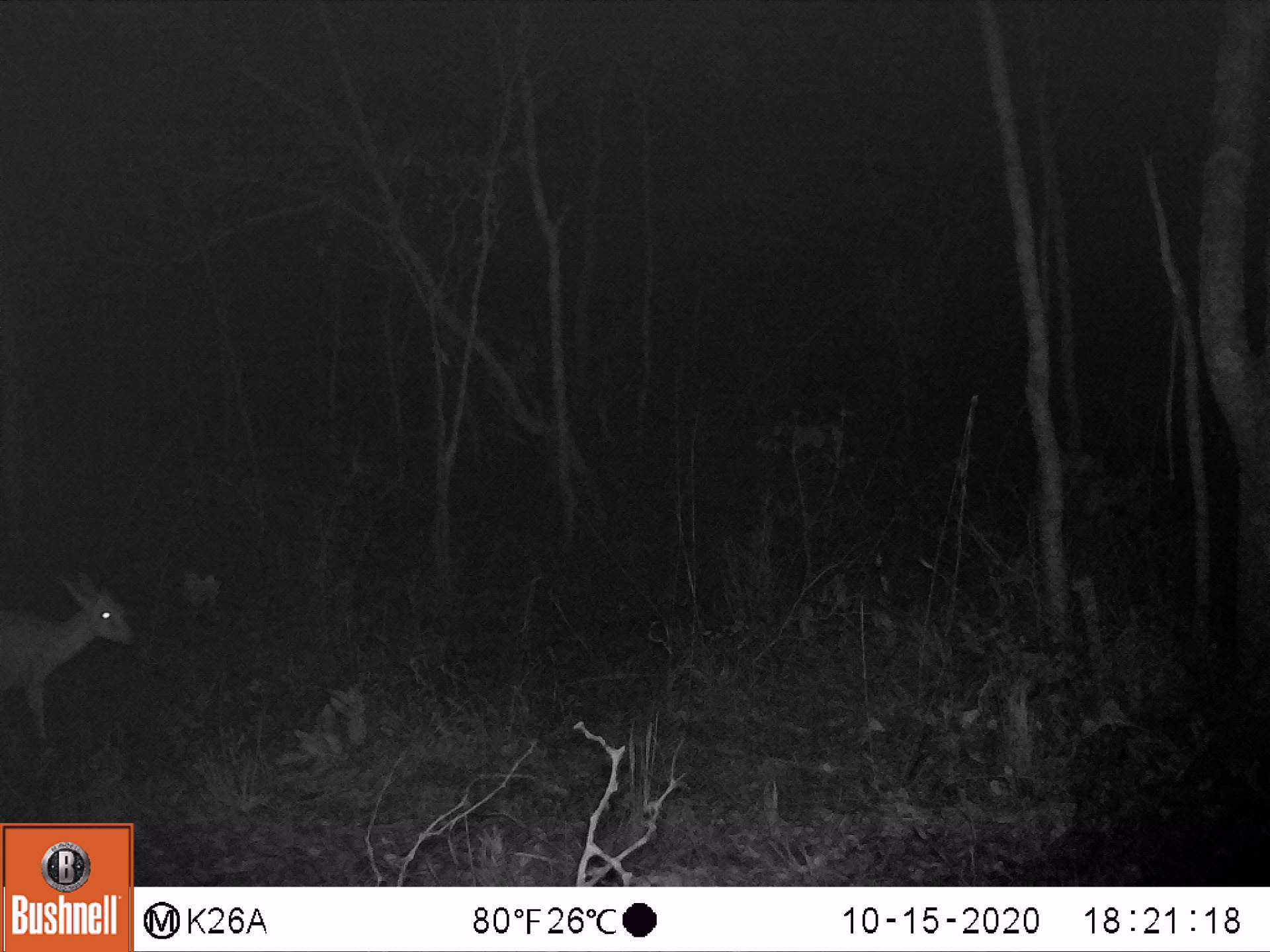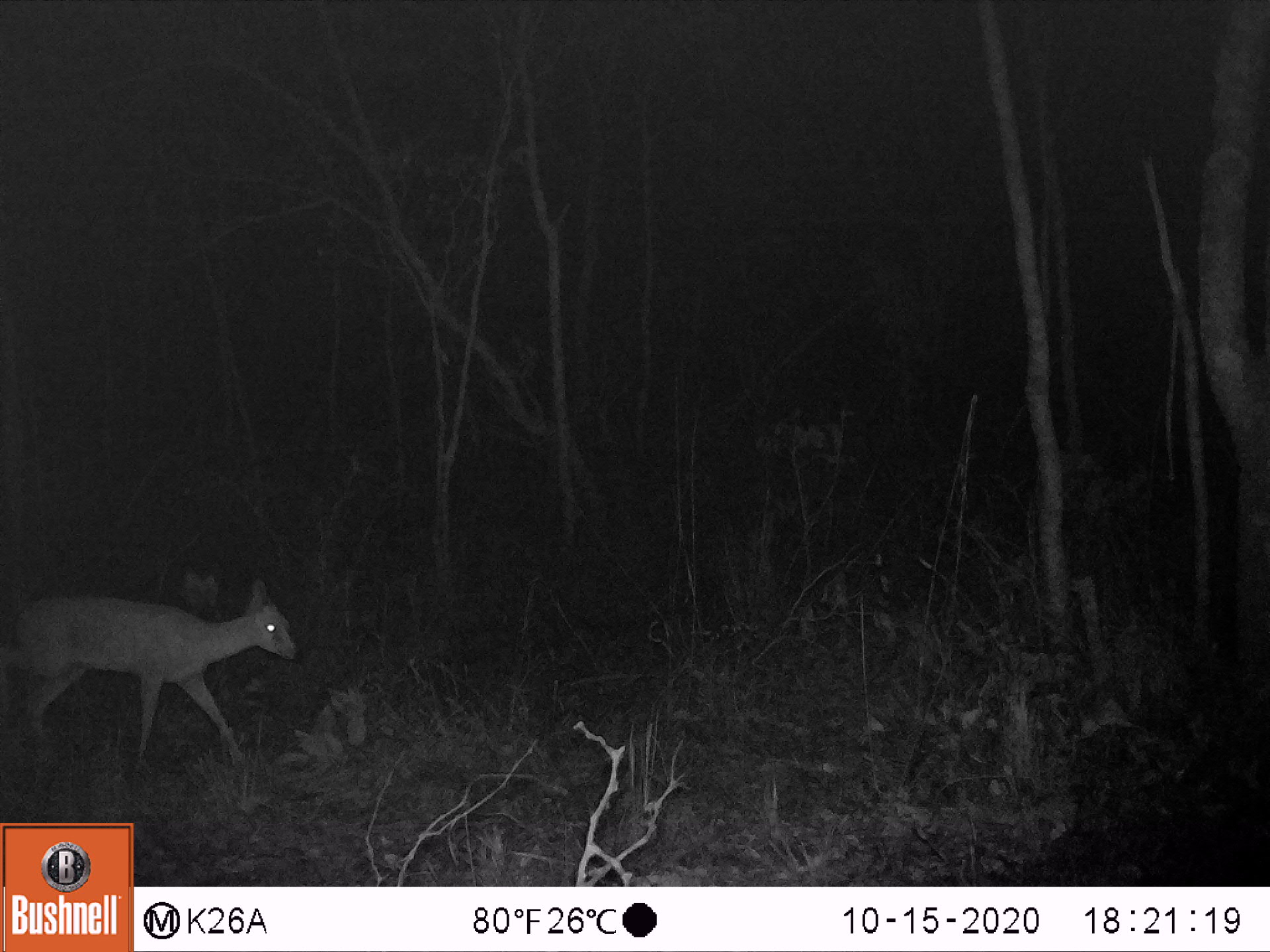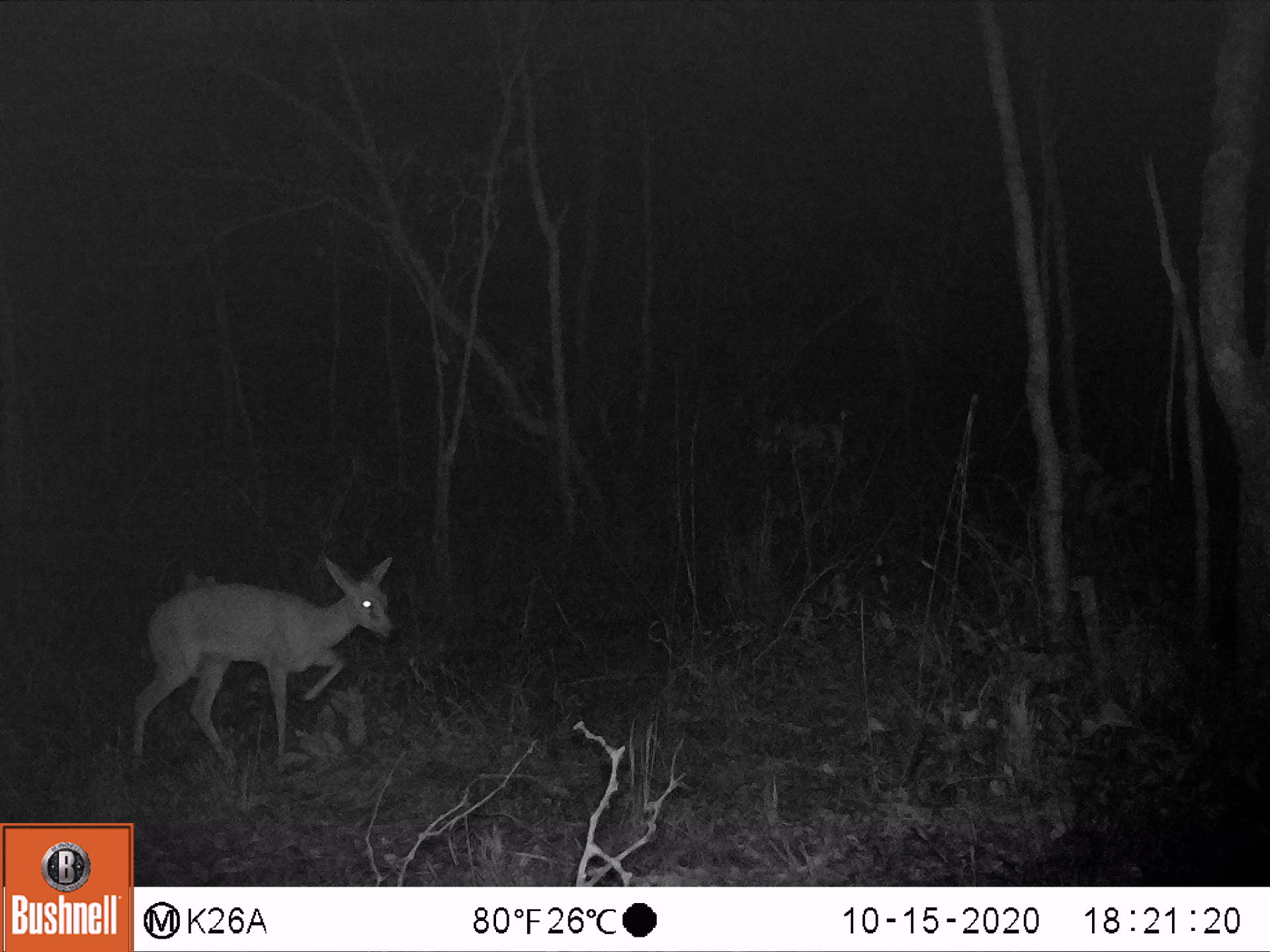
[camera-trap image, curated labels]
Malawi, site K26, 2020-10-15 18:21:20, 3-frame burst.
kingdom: Animalia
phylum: Chordata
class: Mammalia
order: Artiodactyla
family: Bovidae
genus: Sylvicapra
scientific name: Sylvicapra grimmia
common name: common duiker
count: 1